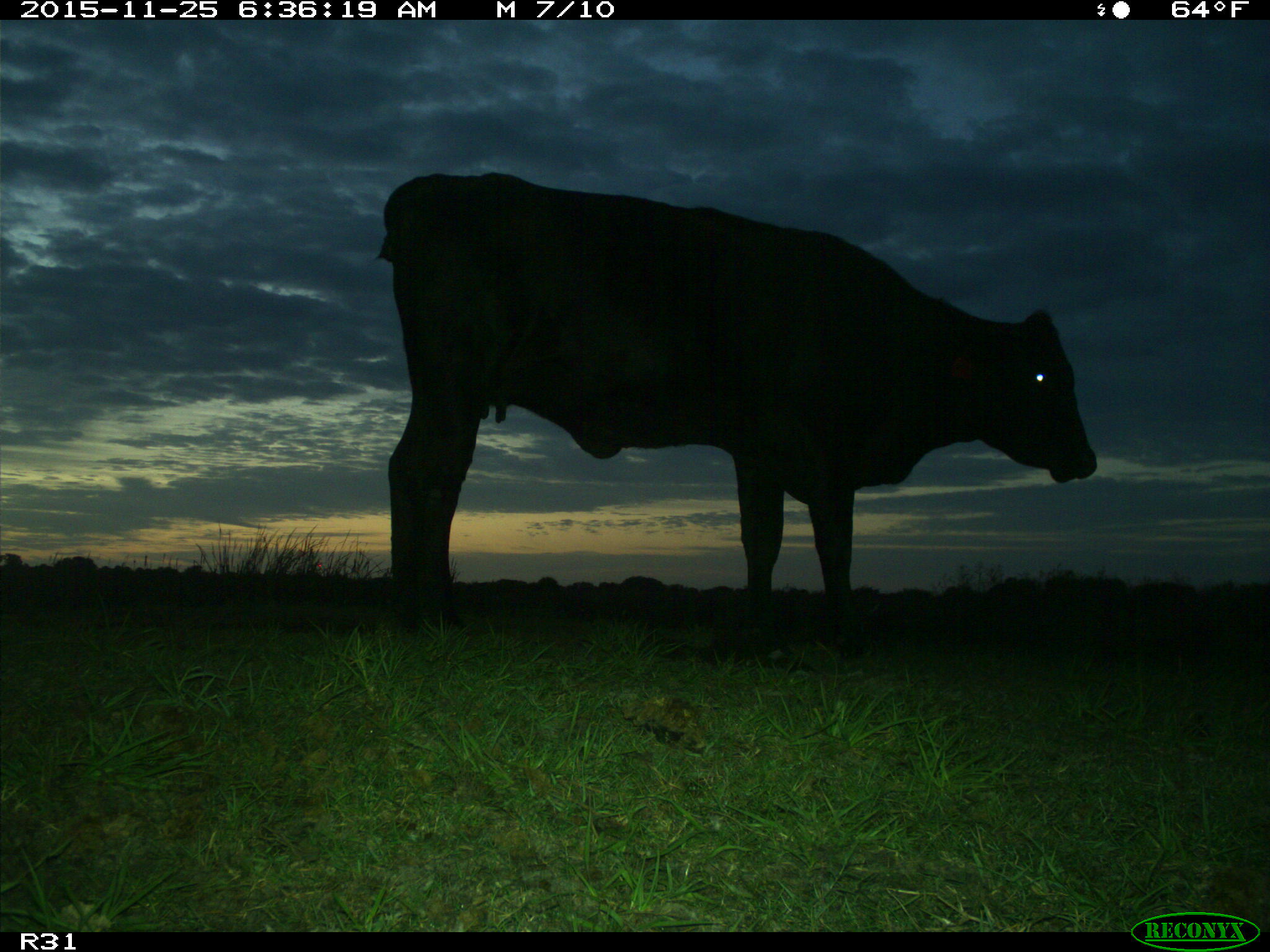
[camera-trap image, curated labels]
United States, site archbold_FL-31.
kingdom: Animalia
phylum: Chordata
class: Mammalia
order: Artiodactyla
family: Bovidae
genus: Bos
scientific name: Bos taurus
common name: domestic cow